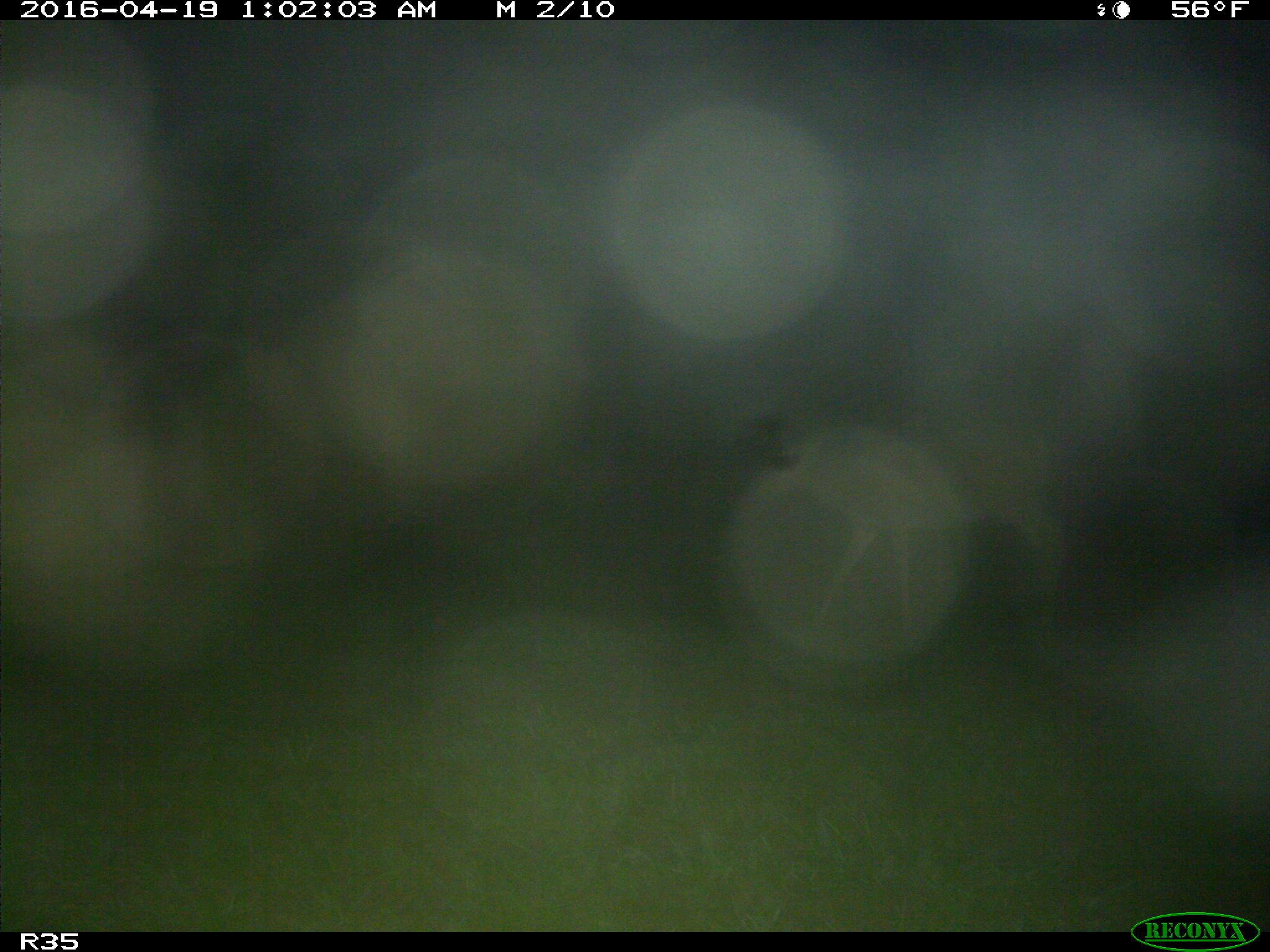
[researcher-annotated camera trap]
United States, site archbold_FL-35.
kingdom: Animalia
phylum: Chordata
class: Mammalia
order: Artiodactyla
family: Cervidae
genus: Odocoileus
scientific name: Odocoileus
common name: deer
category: unidentified deer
Unidentified deer (deer) (Odocoileus).